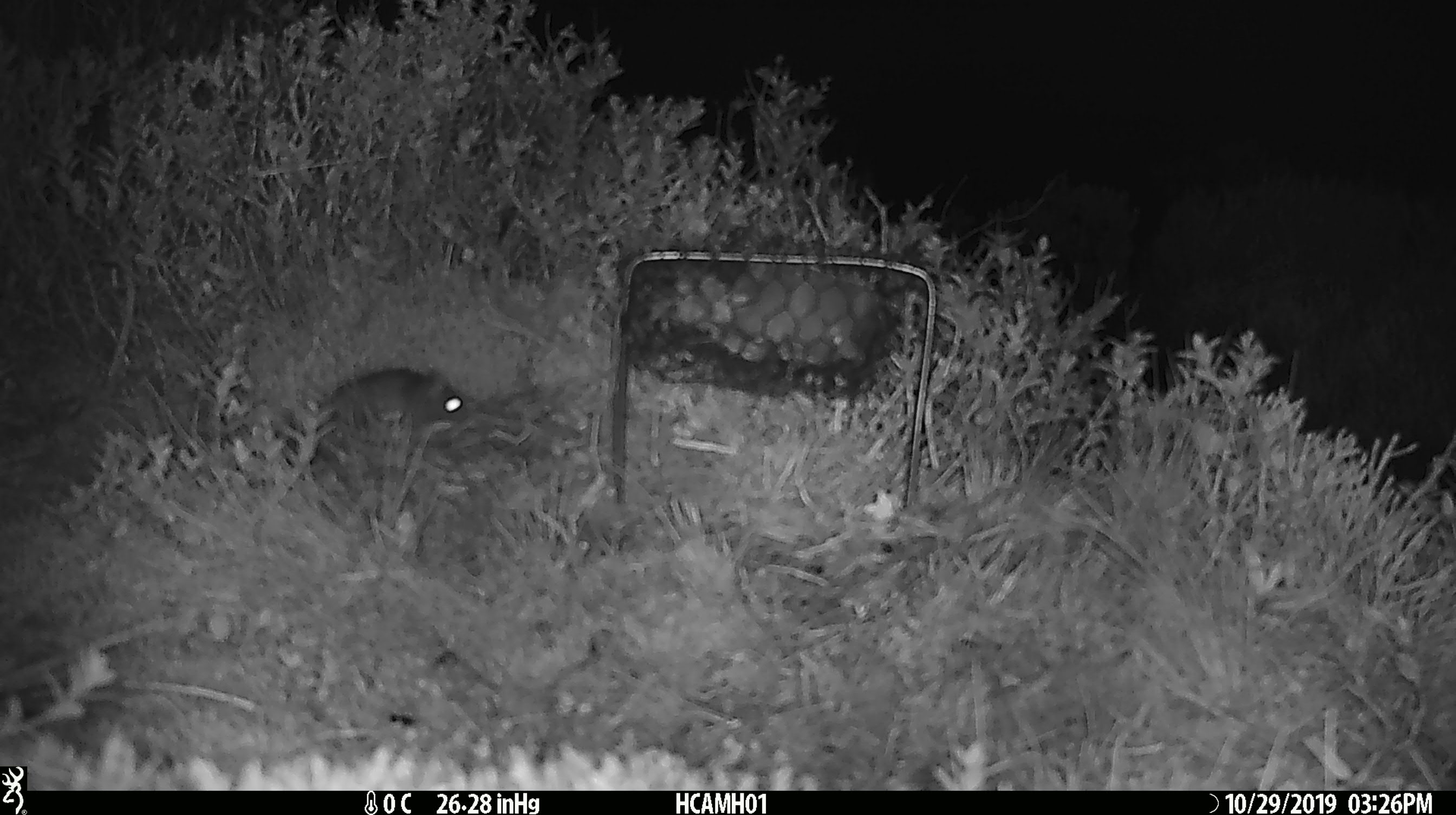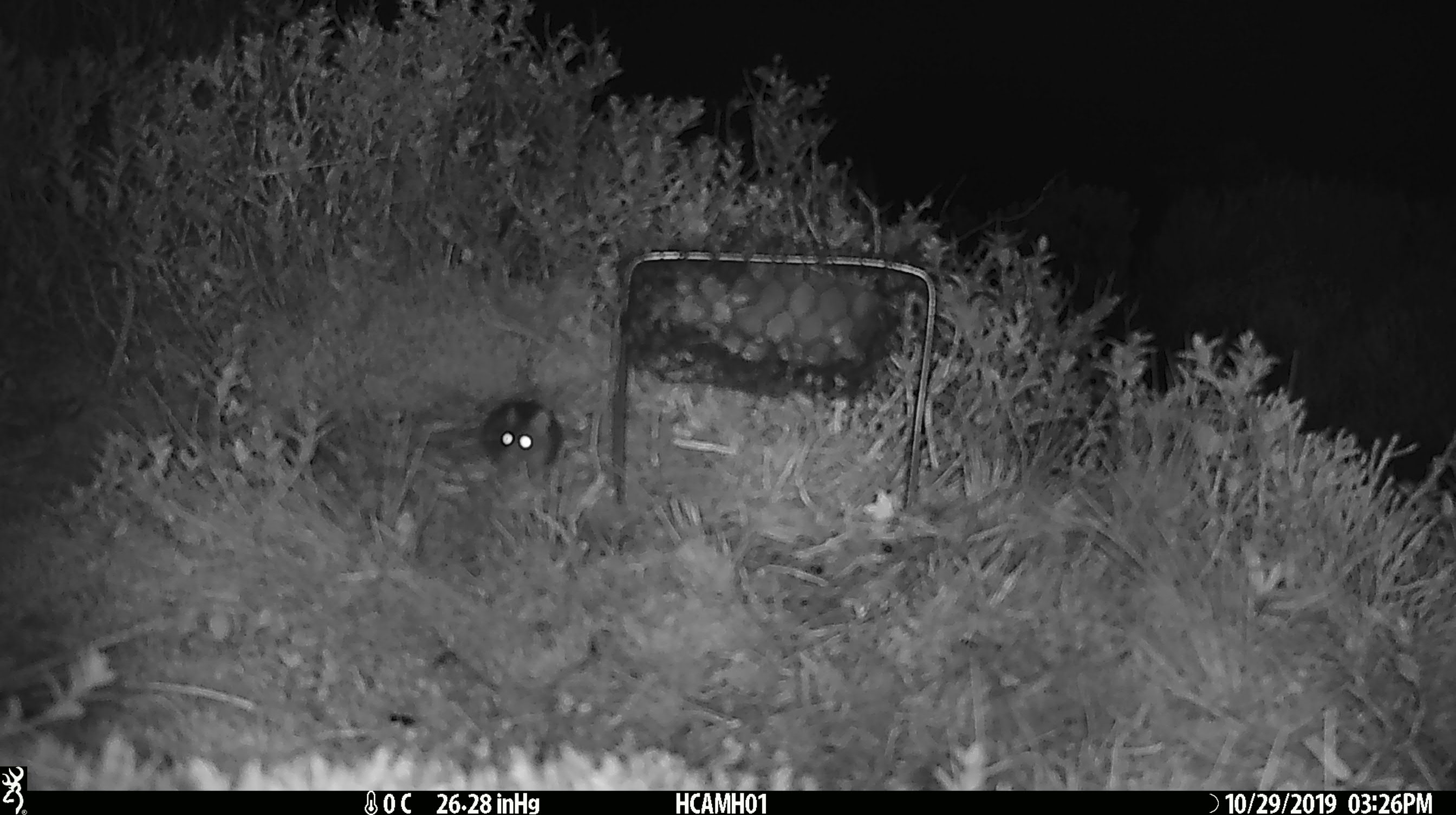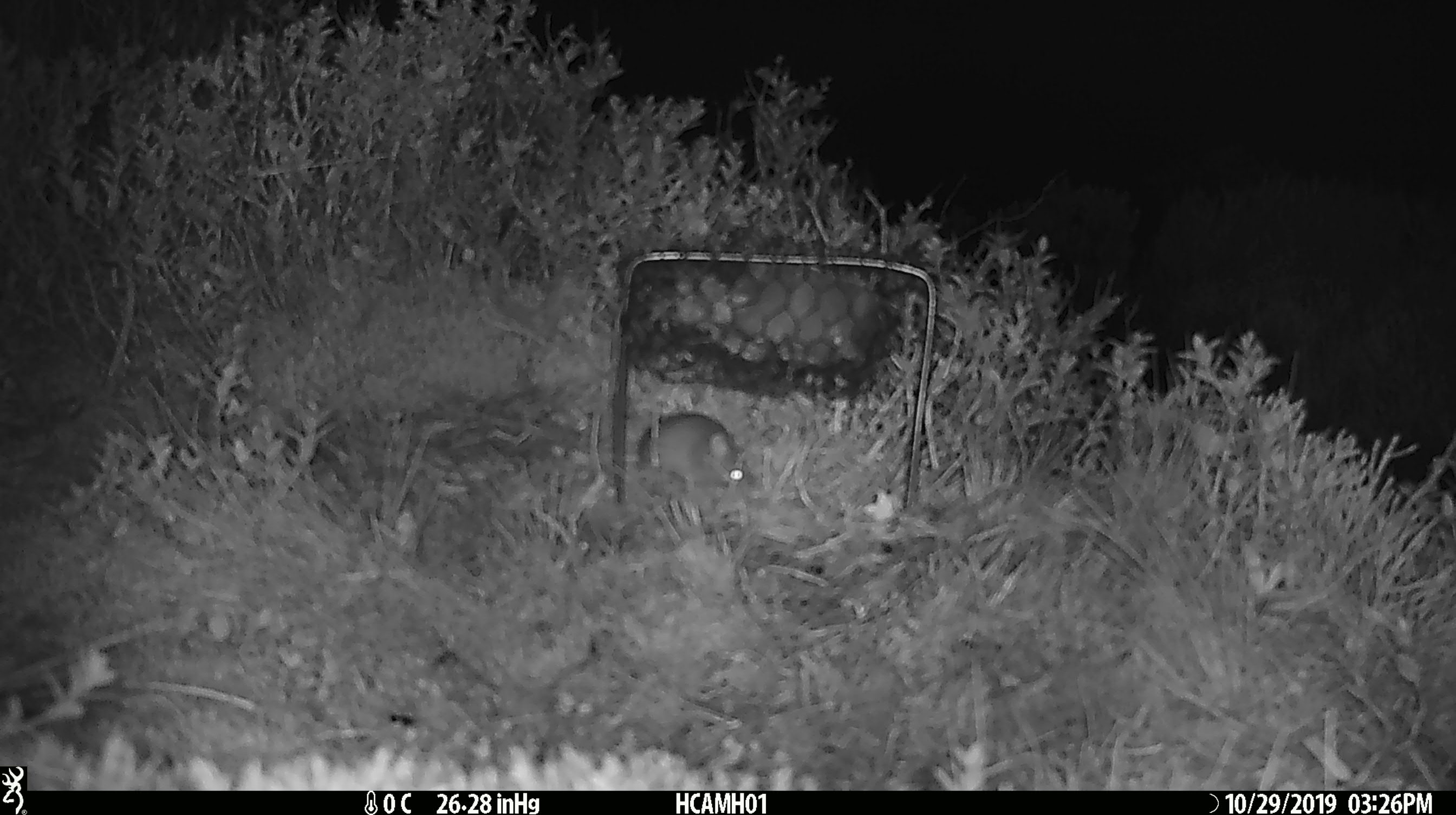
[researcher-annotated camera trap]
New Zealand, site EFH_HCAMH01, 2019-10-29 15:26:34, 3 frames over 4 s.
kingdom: Animalia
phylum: Chordata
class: Mammalia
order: Rodentia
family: Muridae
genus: Mus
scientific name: Mus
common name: mouse